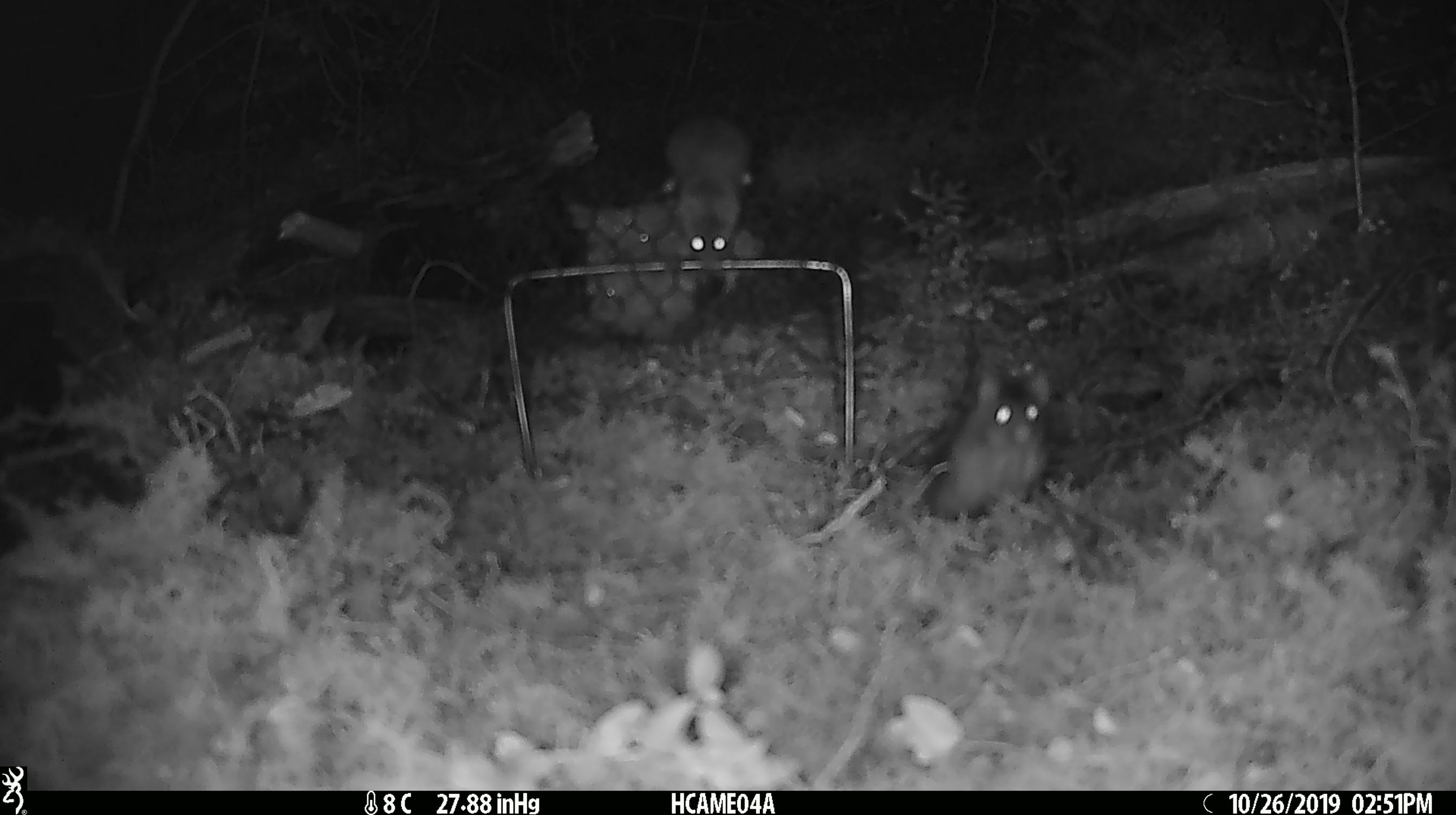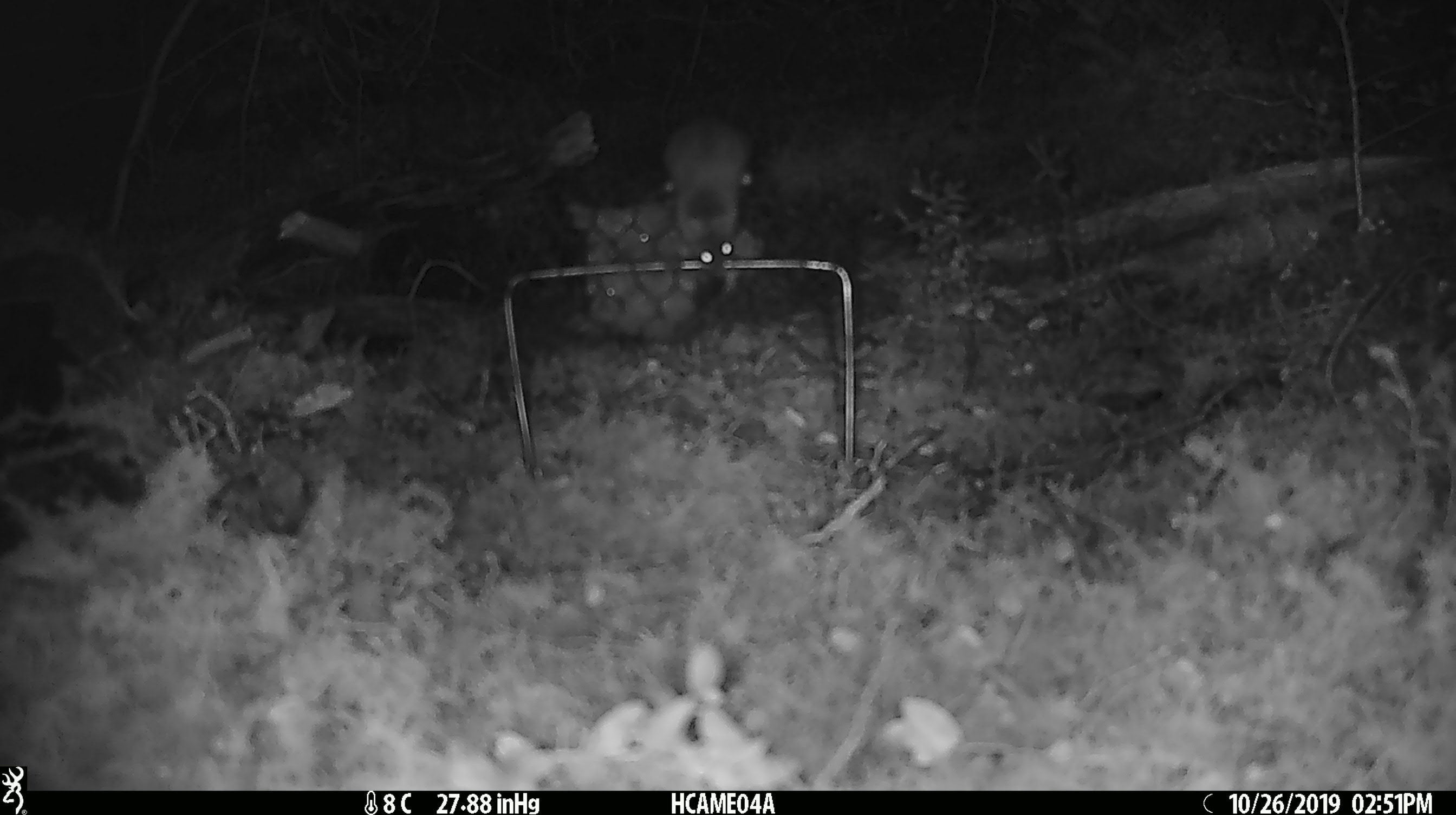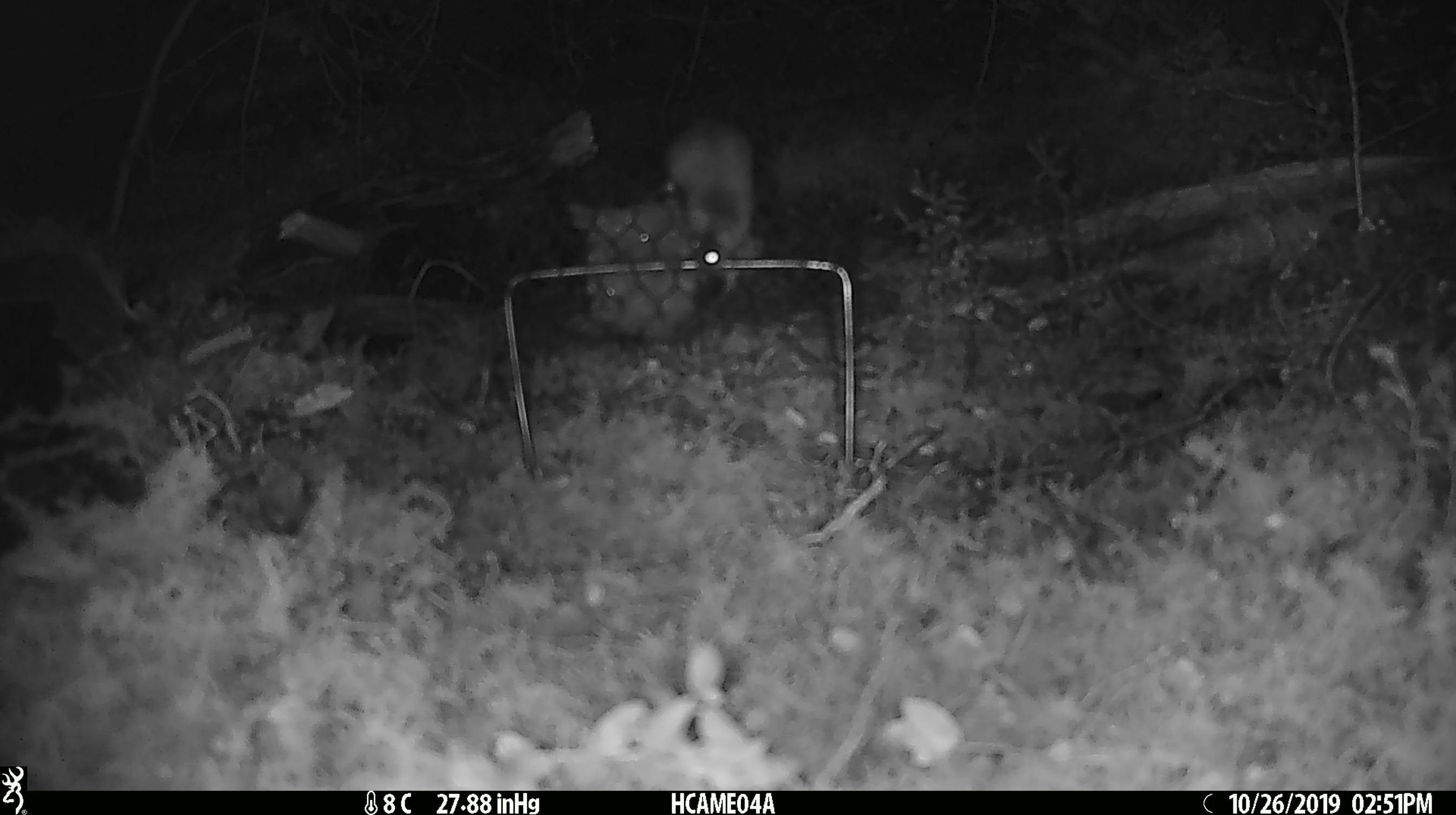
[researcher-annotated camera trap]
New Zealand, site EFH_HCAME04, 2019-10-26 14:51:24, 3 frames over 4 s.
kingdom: Animalia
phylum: Chordata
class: Mammalia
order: Rodentia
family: Muridae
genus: Mus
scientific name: Mus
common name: mouse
Mouse (Mus).